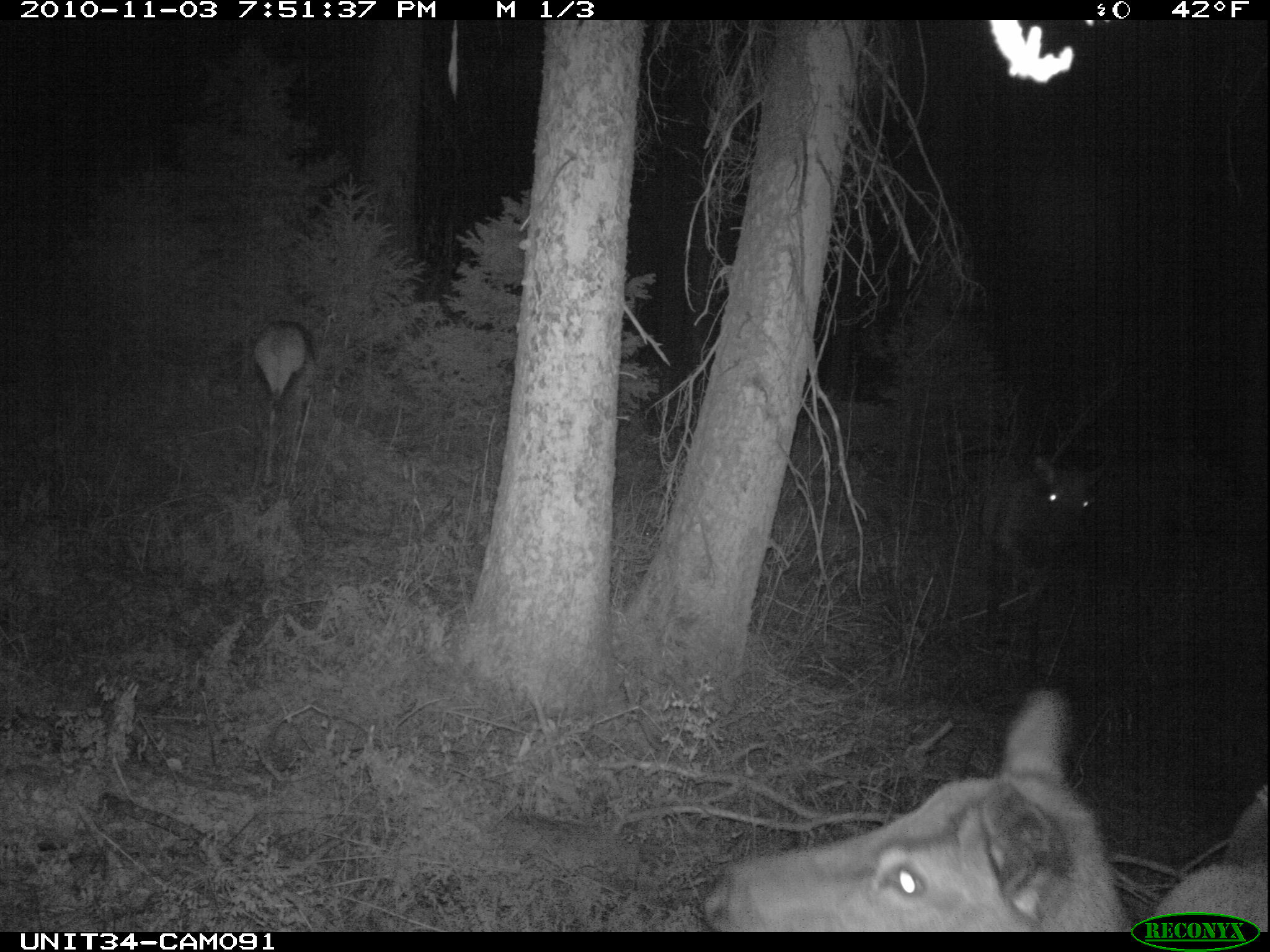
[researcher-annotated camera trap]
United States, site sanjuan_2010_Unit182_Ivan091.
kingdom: Animalia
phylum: Chordata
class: Mammalia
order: Artiodactyla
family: Cervidae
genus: Cervus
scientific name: Cervus elaphus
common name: red deer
Cervus elaphus (red deer).